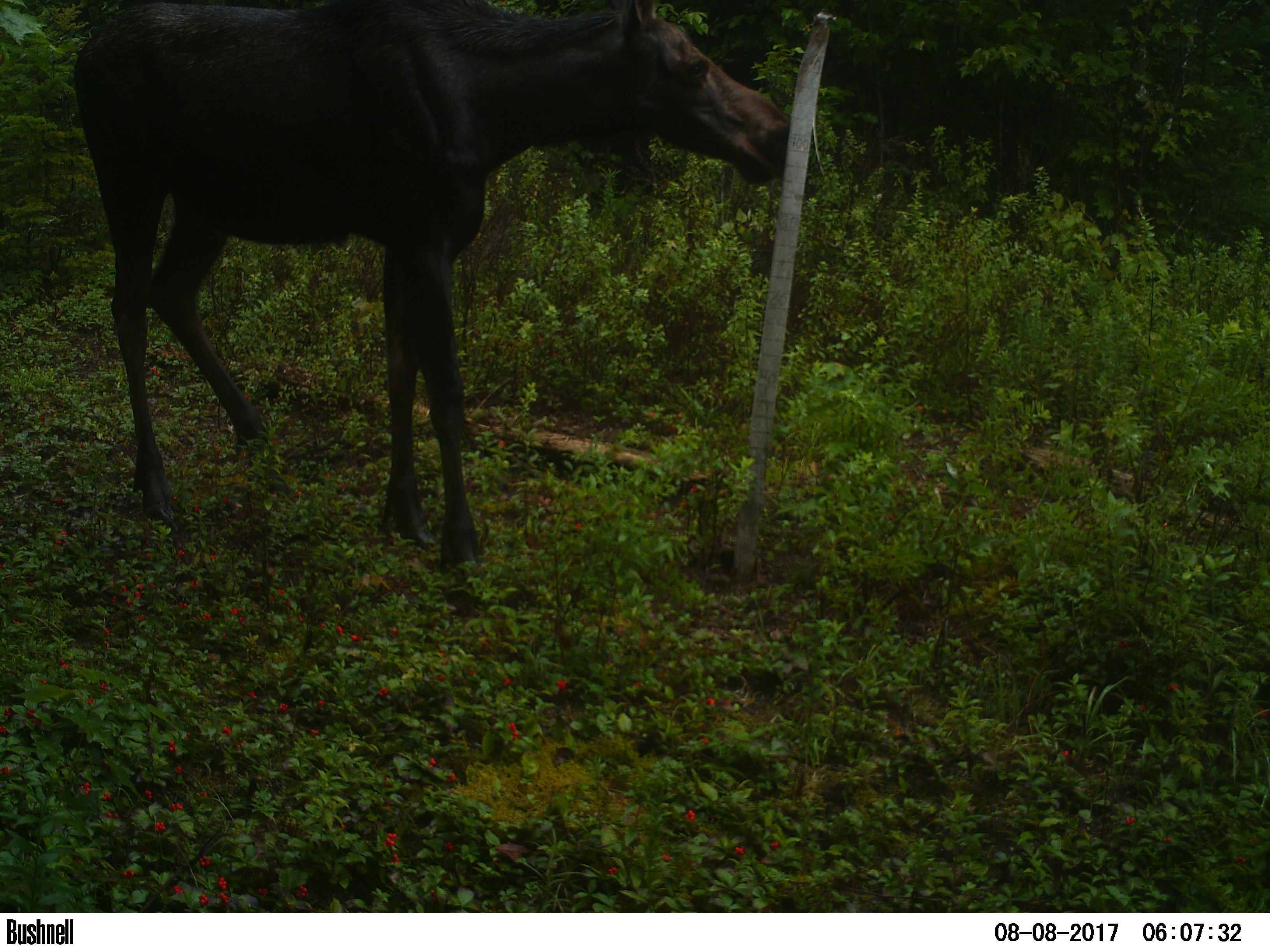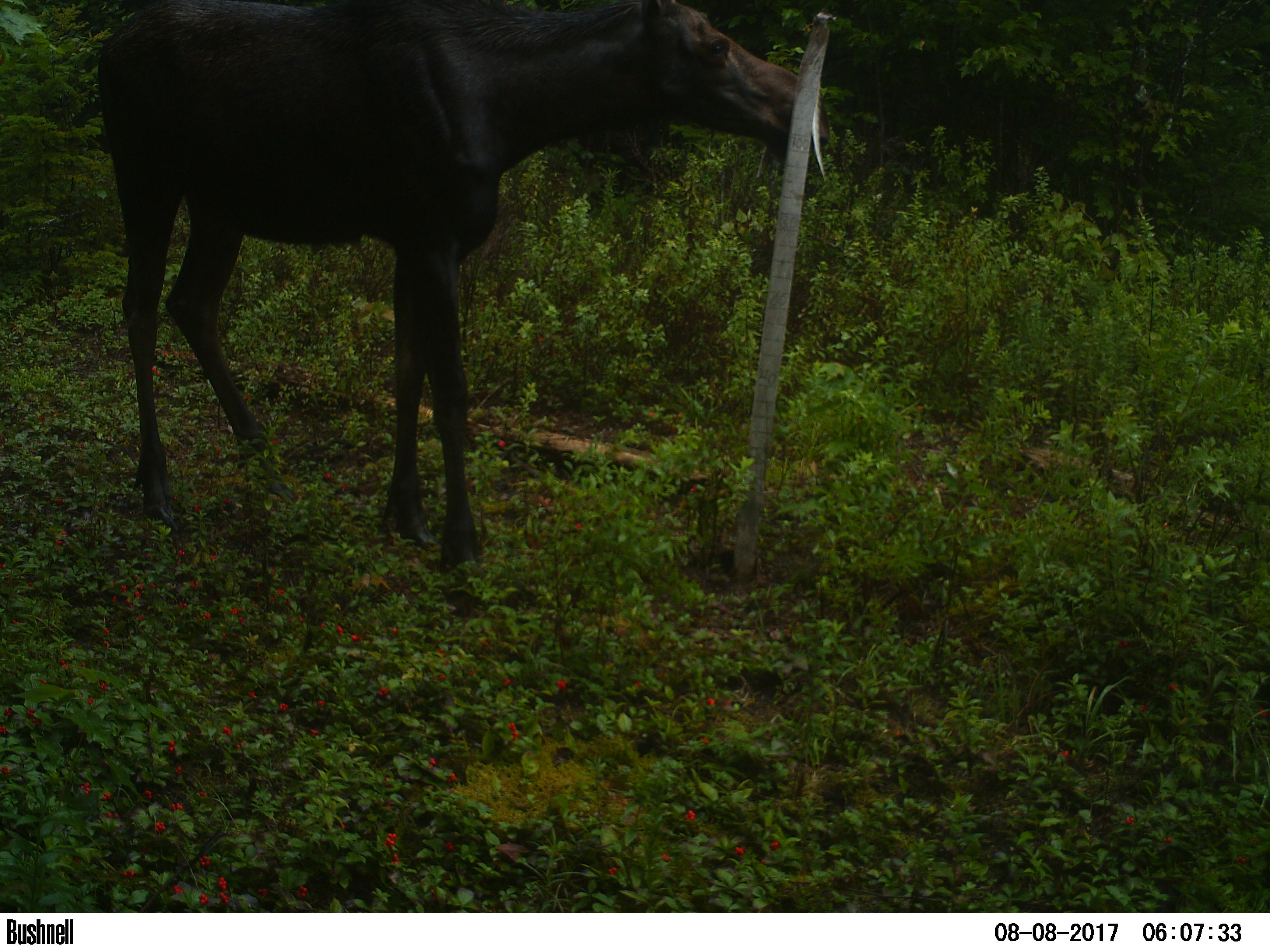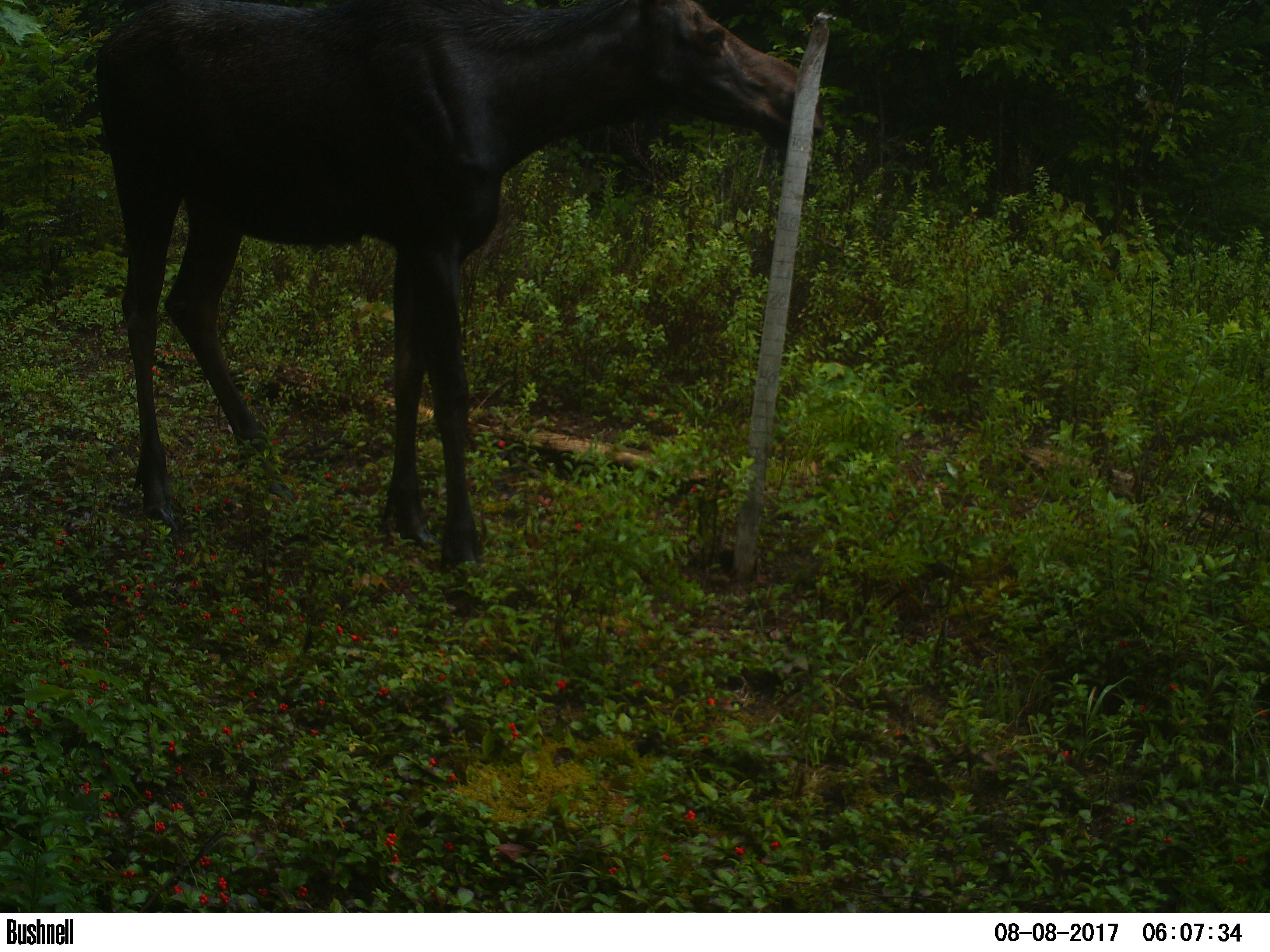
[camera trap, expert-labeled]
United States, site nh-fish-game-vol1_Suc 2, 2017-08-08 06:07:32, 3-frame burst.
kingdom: Animalia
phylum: Chordata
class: Mammalia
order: Artiodactyla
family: Cervidae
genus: Alces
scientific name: Alces alces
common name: moose